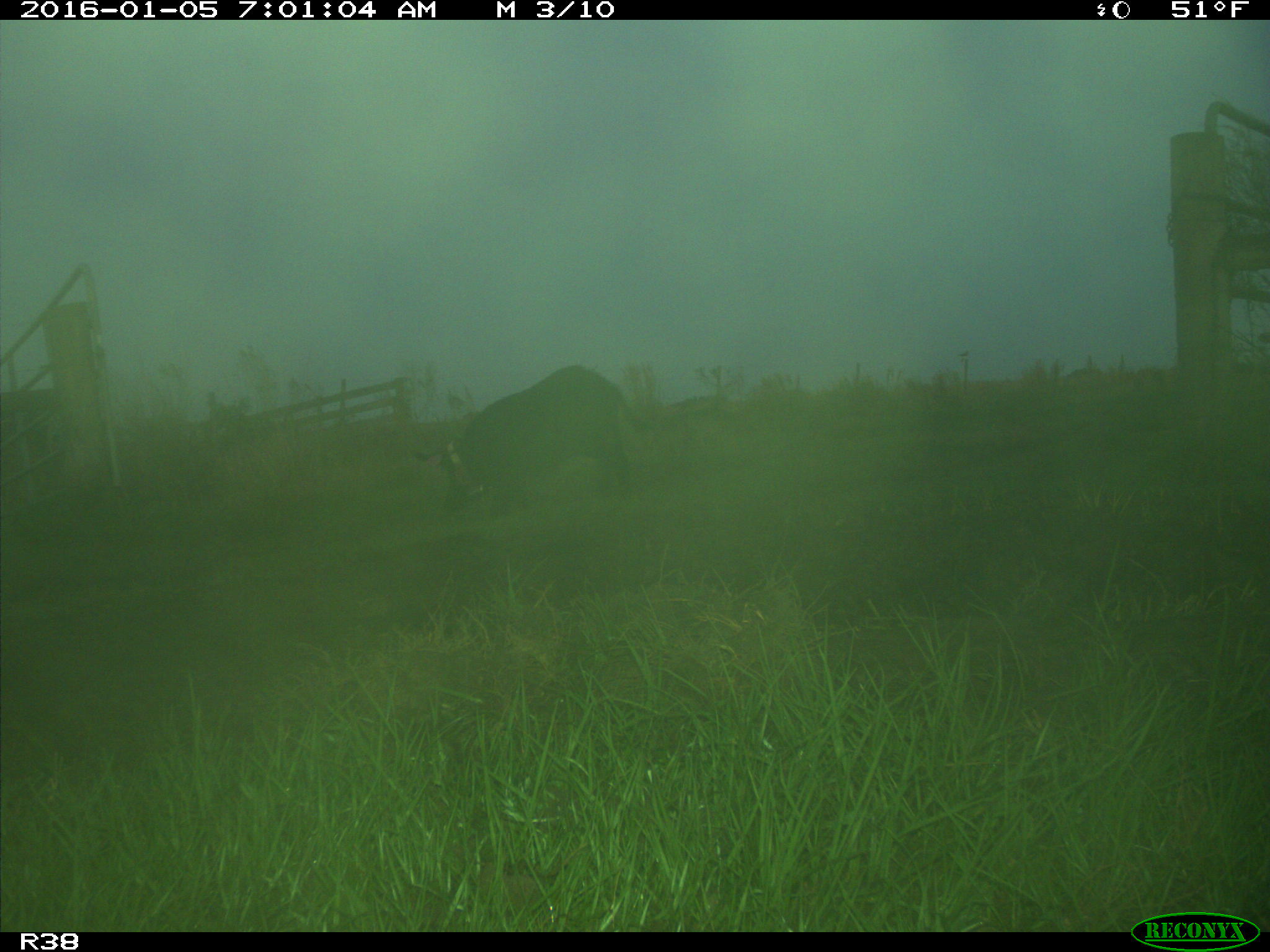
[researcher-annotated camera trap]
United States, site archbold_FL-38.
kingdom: Animalia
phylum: Chordata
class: Mammalia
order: Artiodactyla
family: Suidae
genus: Sus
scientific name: Sus scrofa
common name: wild boar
Sus scrofa (wild boar).